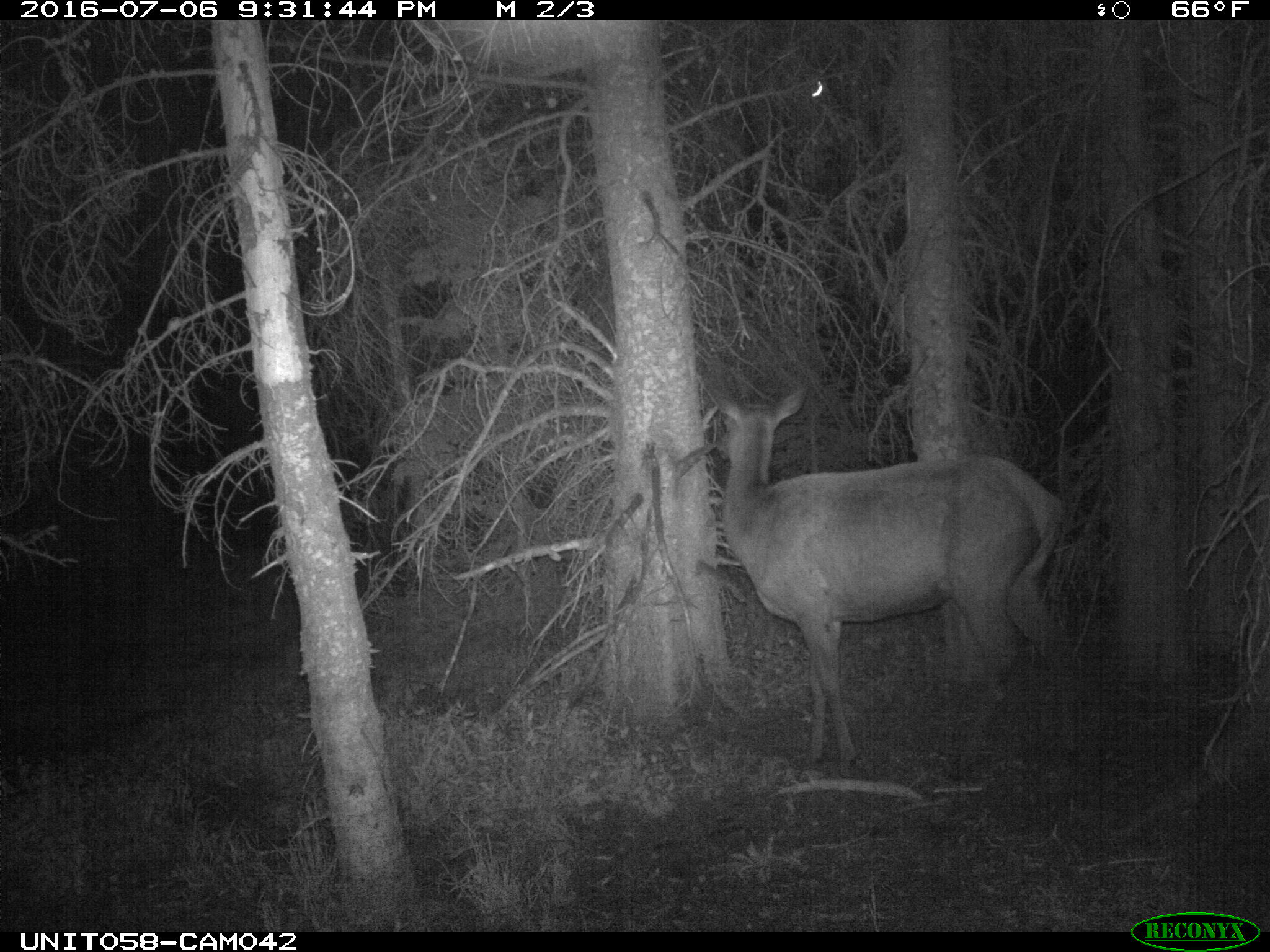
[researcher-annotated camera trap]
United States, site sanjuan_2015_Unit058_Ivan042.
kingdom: Animalia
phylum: Chordata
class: Mammalia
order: Artiodactyla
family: Cervidae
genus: Cervus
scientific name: Cervus elaphus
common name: red deer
Cervus elaphus (red deer).